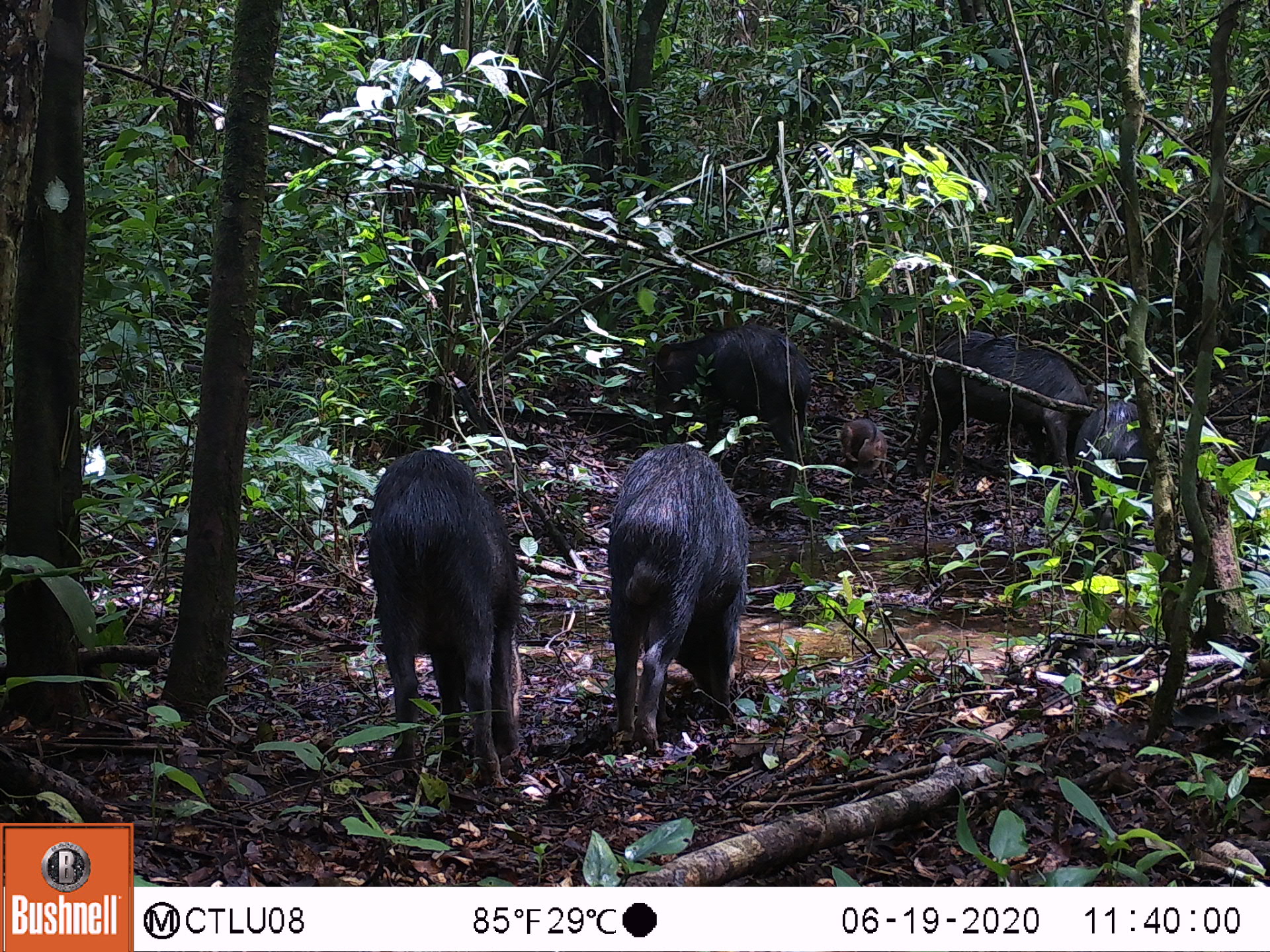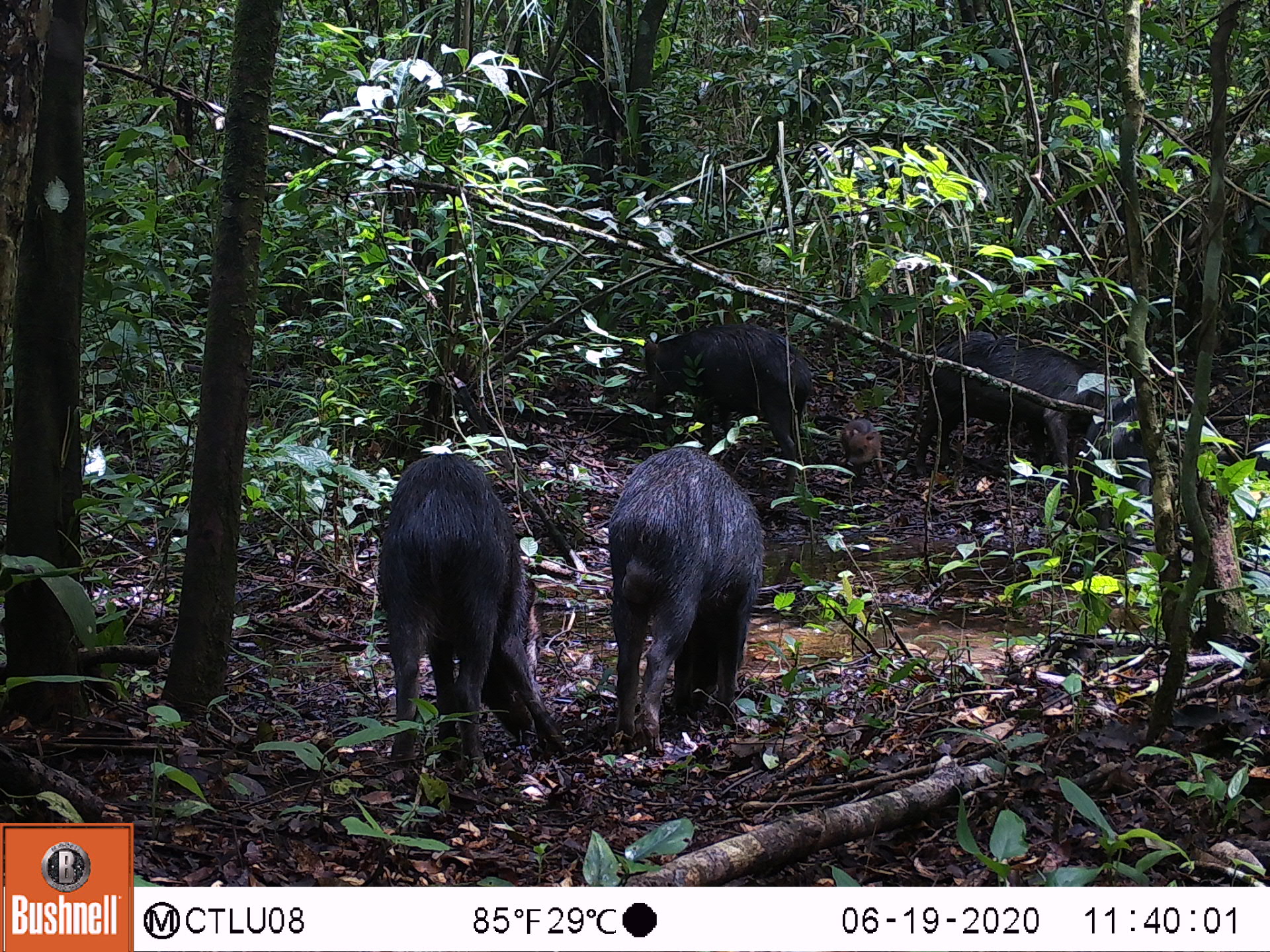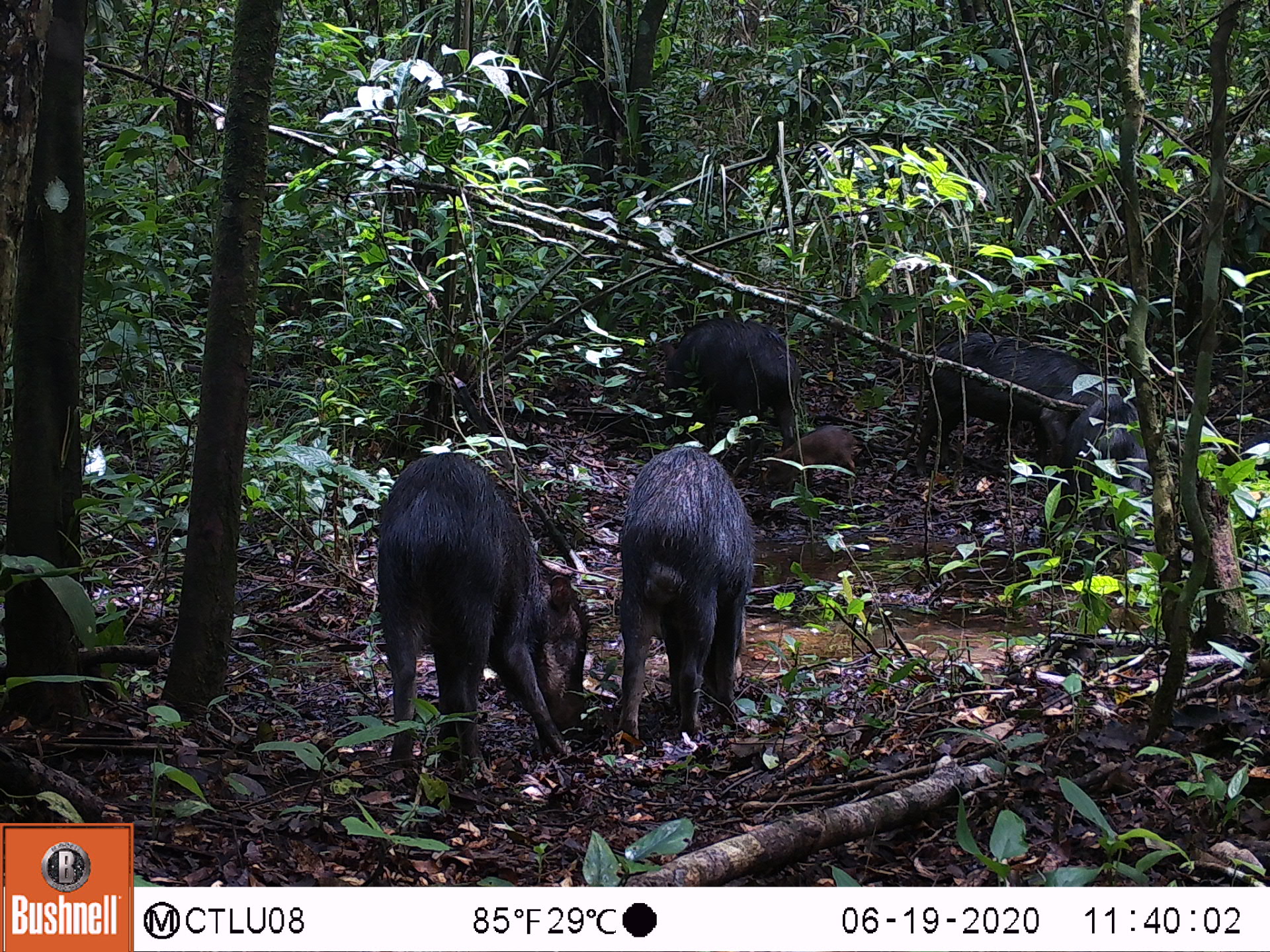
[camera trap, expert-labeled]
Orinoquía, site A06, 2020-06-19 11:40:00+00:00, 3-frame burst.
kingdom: Animalia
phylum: Chordata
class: Mammalia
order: Artiodactyla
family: Tayassuidae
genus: Tayassu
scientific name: Tayassu pecari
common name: white-lipped peccary